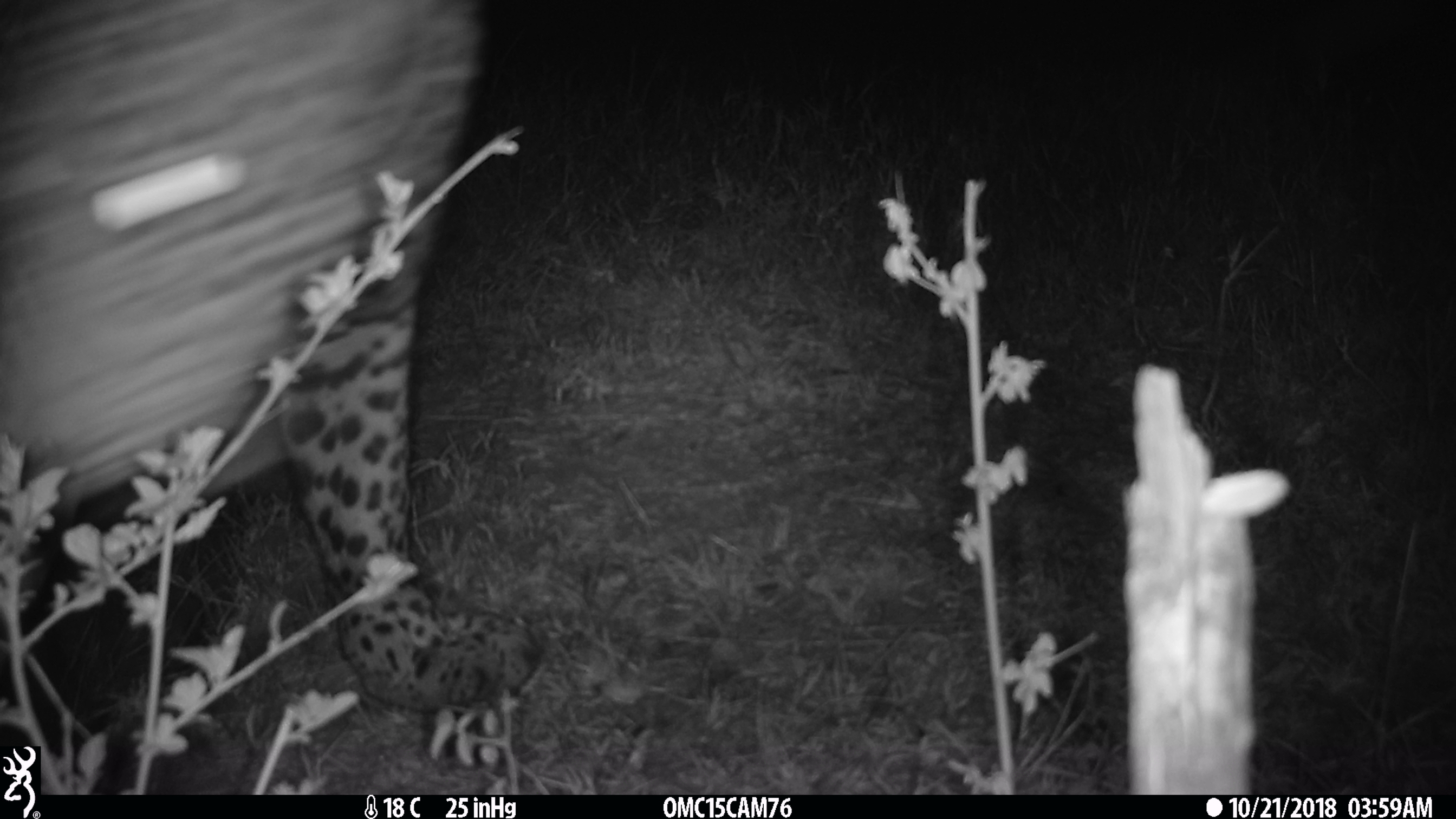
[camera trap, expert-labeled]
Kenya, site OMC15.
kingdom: Animalia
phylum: Chordata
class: Mammalia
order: Carnivora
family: Felidae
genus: Panthera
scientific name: Panthera pardus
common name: leopard